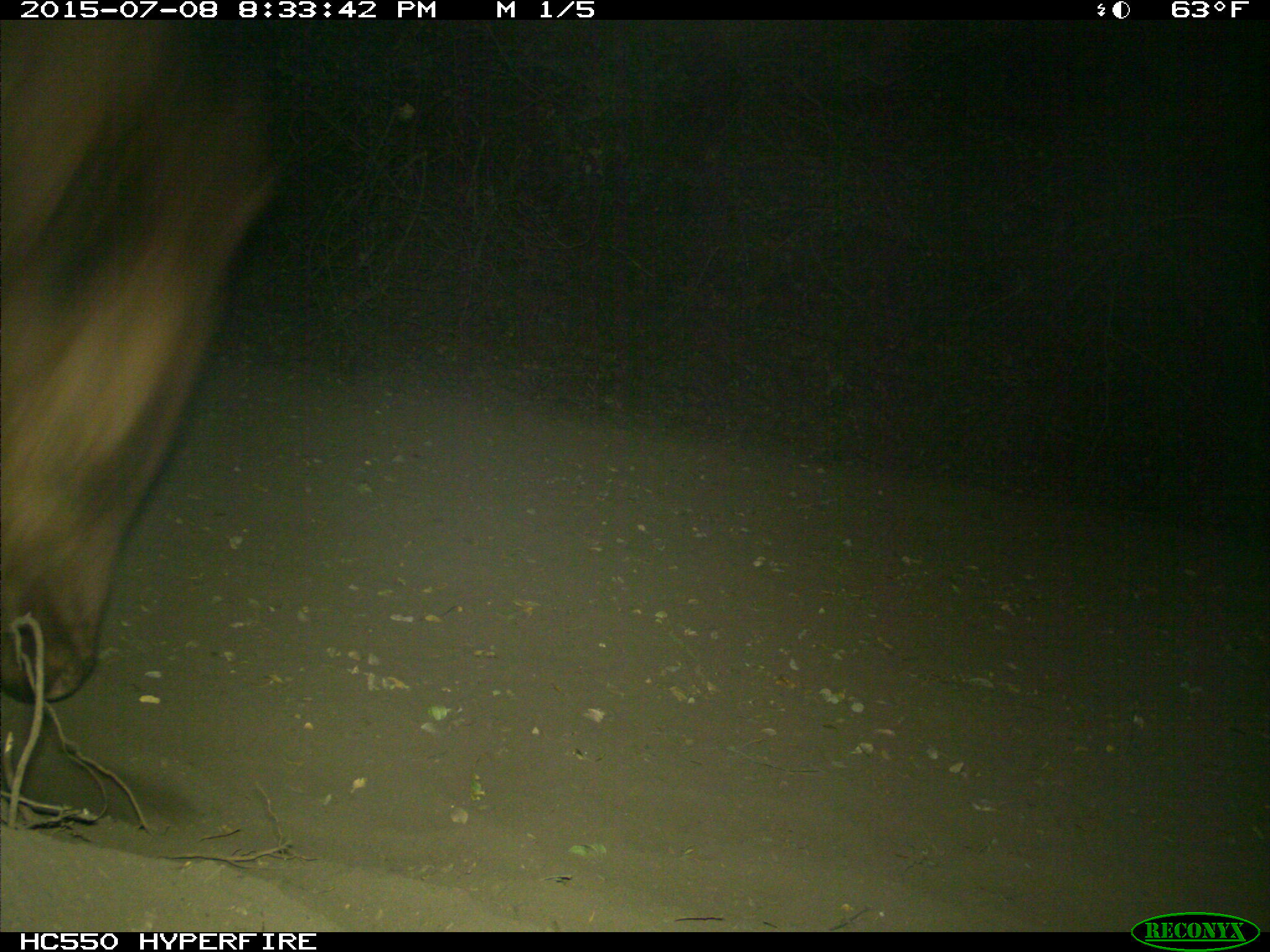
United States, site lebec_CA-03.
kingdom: Animalia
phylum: Chordata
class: Mammalia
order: Artiodactyla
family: Bovidae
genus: Bos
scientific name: Bos taurus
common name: domestic cow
Bos taurus (domestic cow).